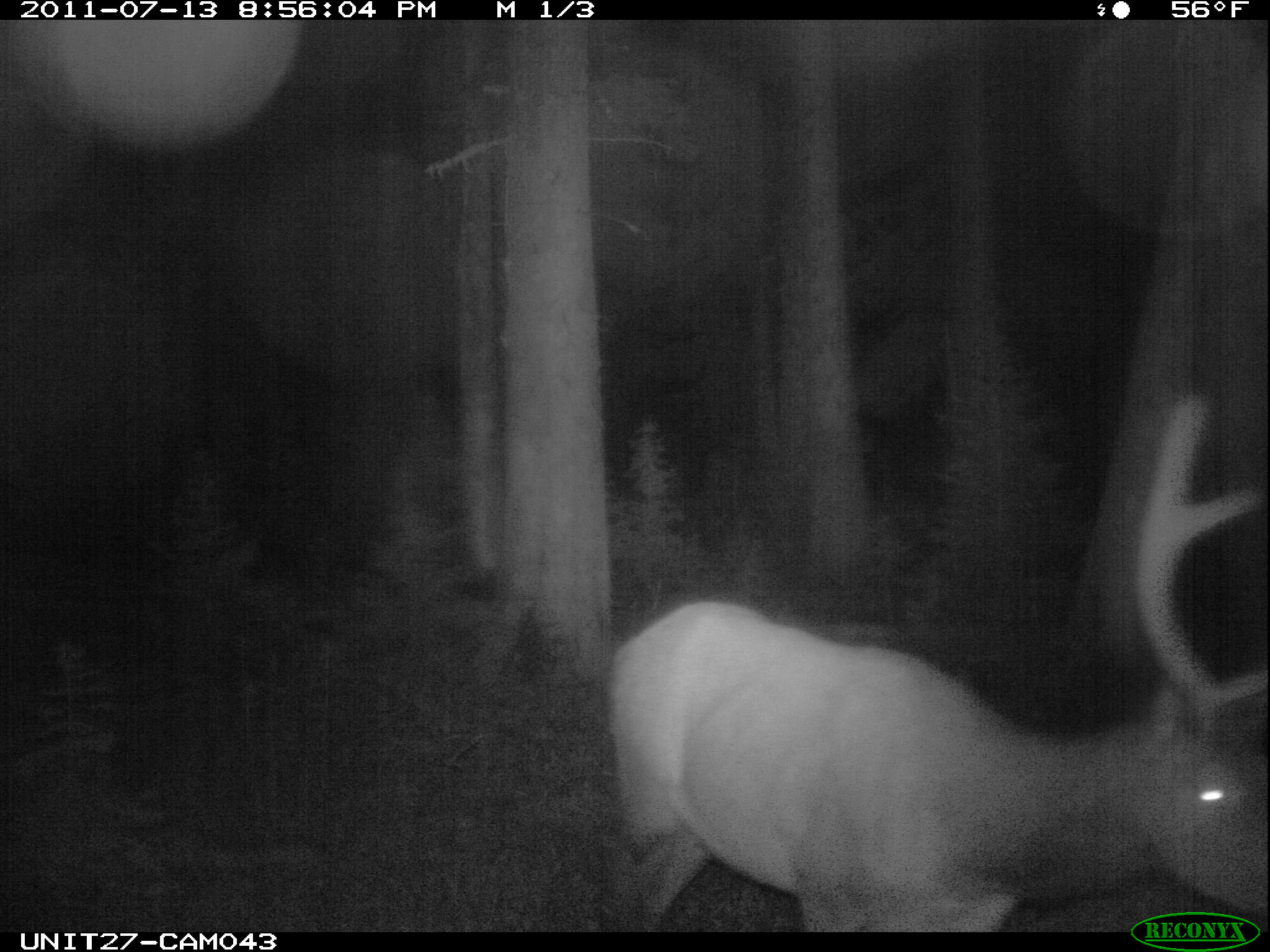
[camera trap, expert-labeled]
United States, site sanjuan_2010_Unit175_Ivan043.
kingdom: Animalia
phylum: Chordata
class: Mammalia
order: Artiodactyla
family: Cervidae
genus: Cervus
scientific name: Cervus elaphus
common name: red deer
Cervus elaphus (red deer).